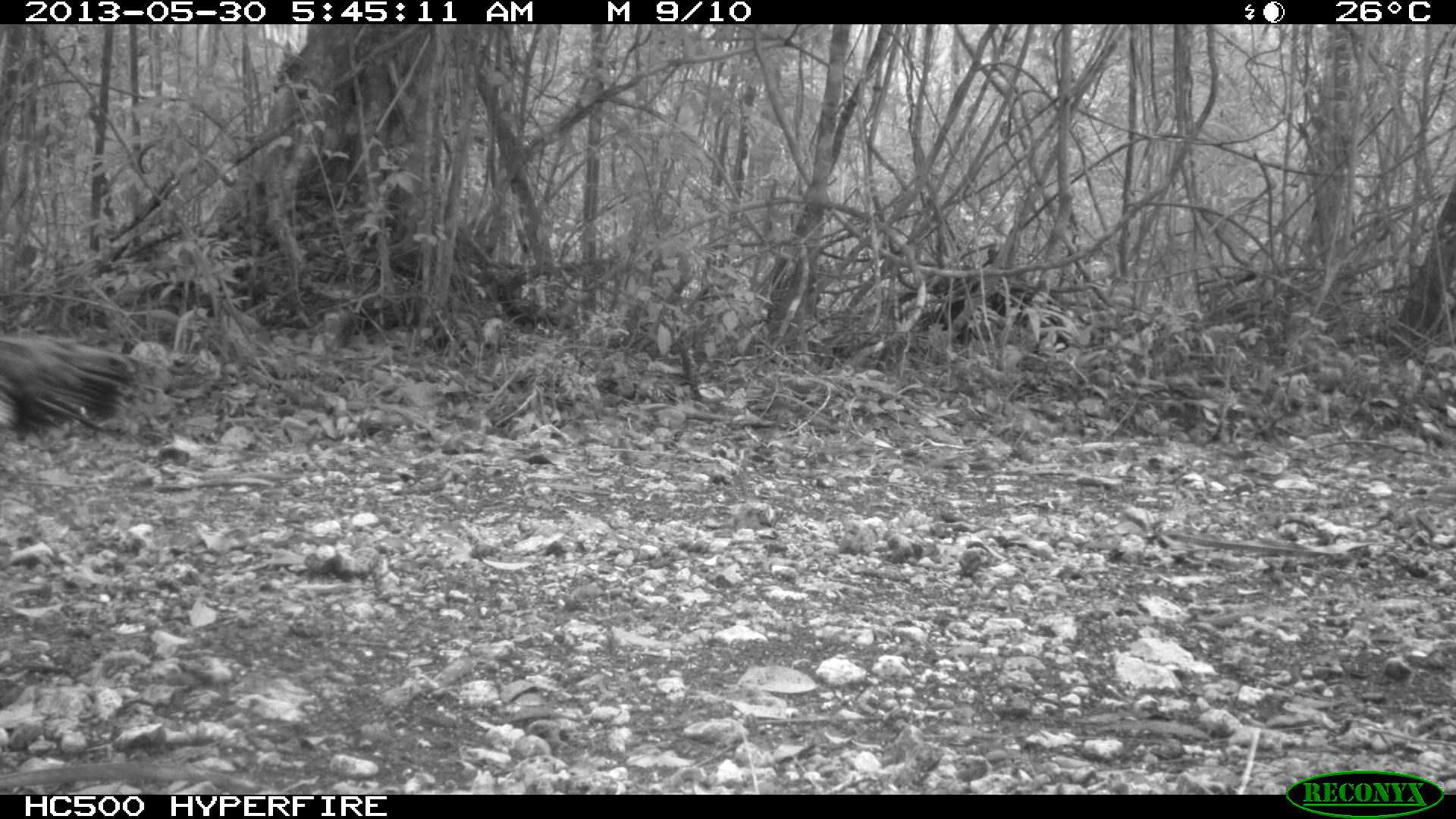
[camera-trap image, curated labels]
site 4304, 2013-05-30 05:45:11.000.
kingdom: Animalia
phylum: Chordata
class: Aves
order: Galliformes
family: Phasianidae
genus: Meleagris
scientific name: Meleagris ocellata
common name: ocellated turkey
Meleagris ocellata (ocellated turkey), count 3.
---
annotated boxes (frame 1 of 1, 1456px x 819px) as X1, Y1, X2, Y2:
meleagris ocellata: 832, 262, 1146, 369; 0, 333, 145, 441